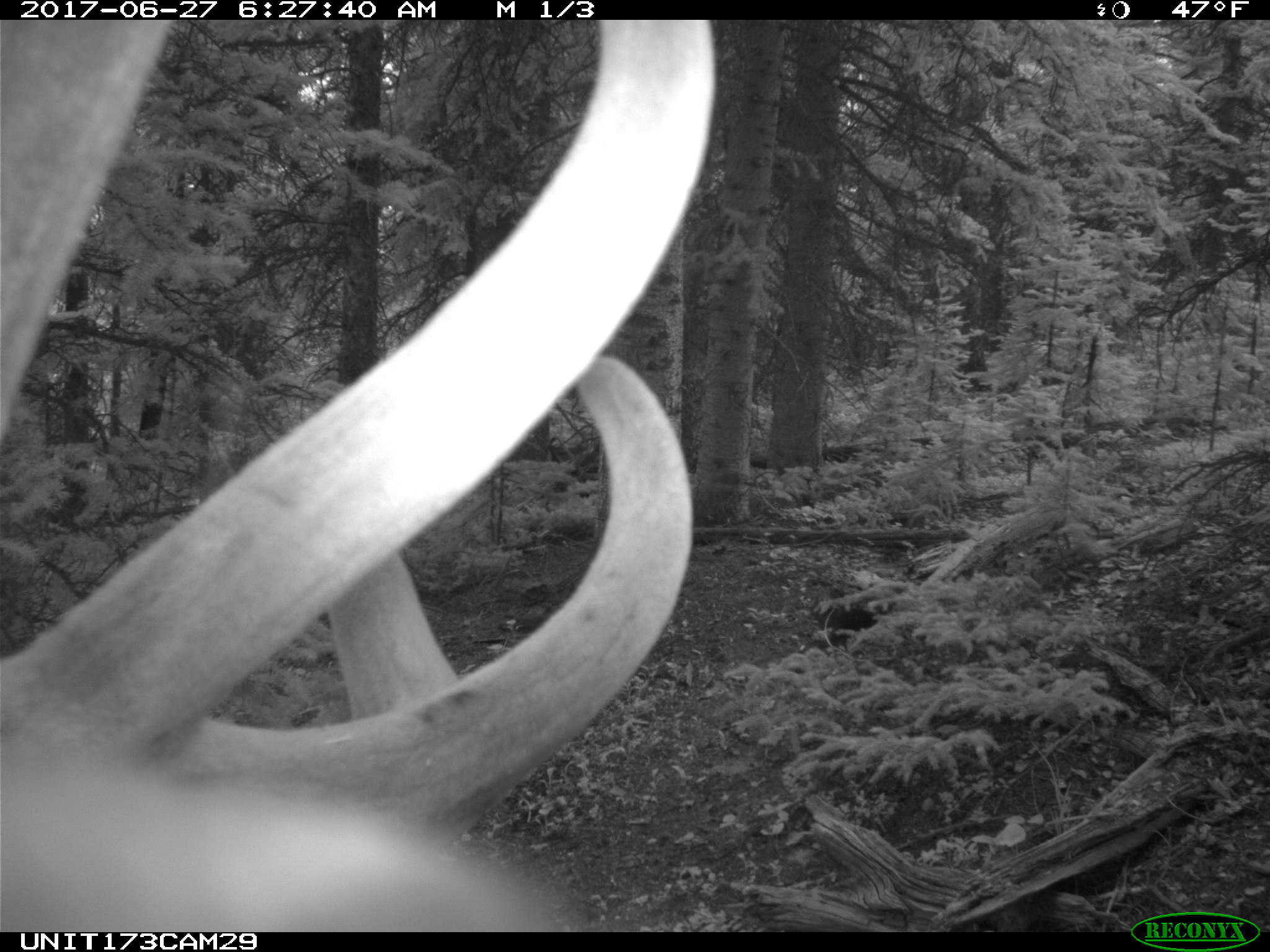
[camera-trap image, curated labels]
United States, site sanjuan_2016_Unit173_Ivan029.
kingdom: Animalia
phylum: Chordata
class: Mammalia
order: Artiodactyla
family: Cervidae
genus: Cervus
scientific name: Cervus elaphus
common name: red deer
Cervus elaphus (red deer).